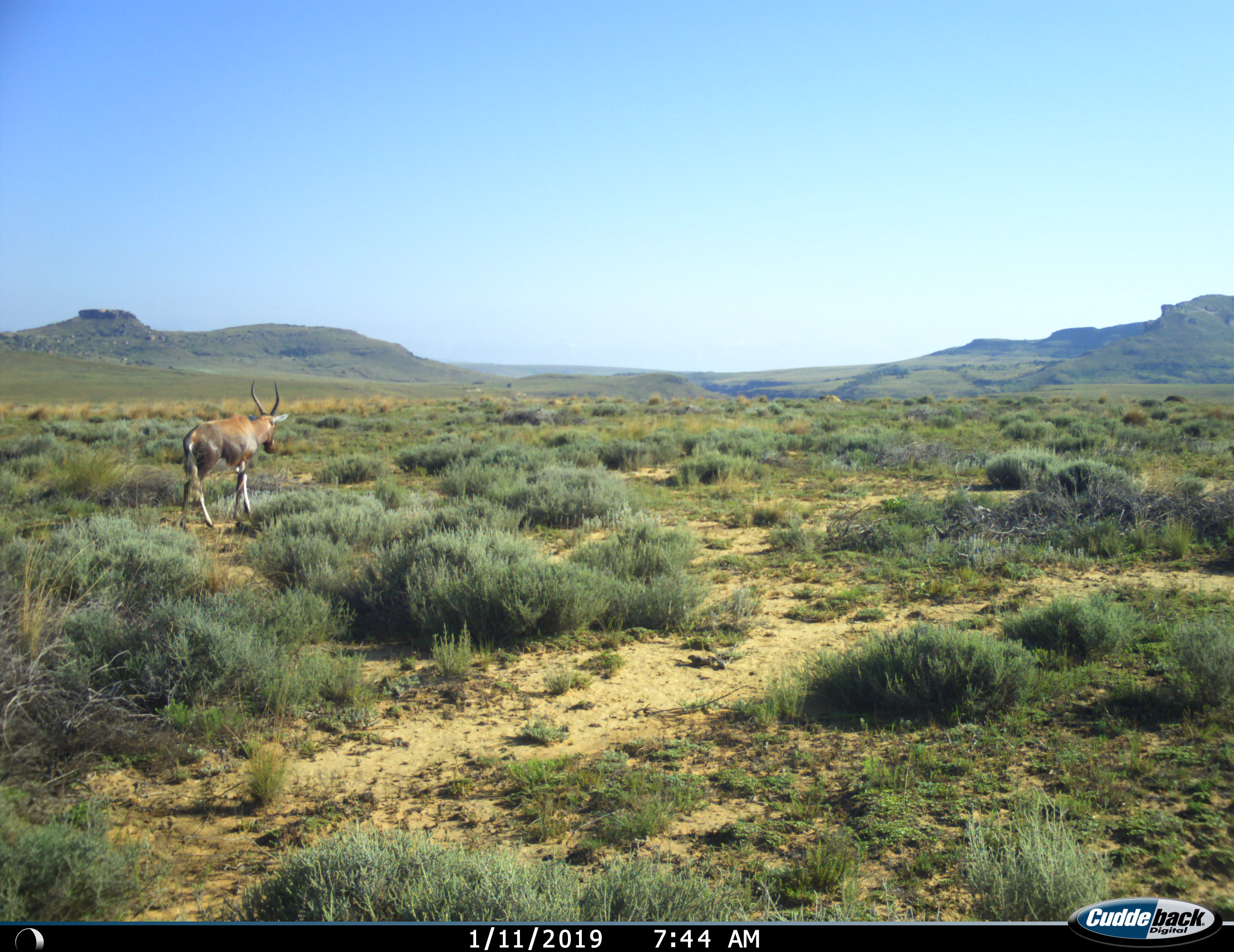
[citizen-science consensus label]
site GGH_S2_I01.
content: unidentified animal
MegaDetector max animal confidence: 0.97